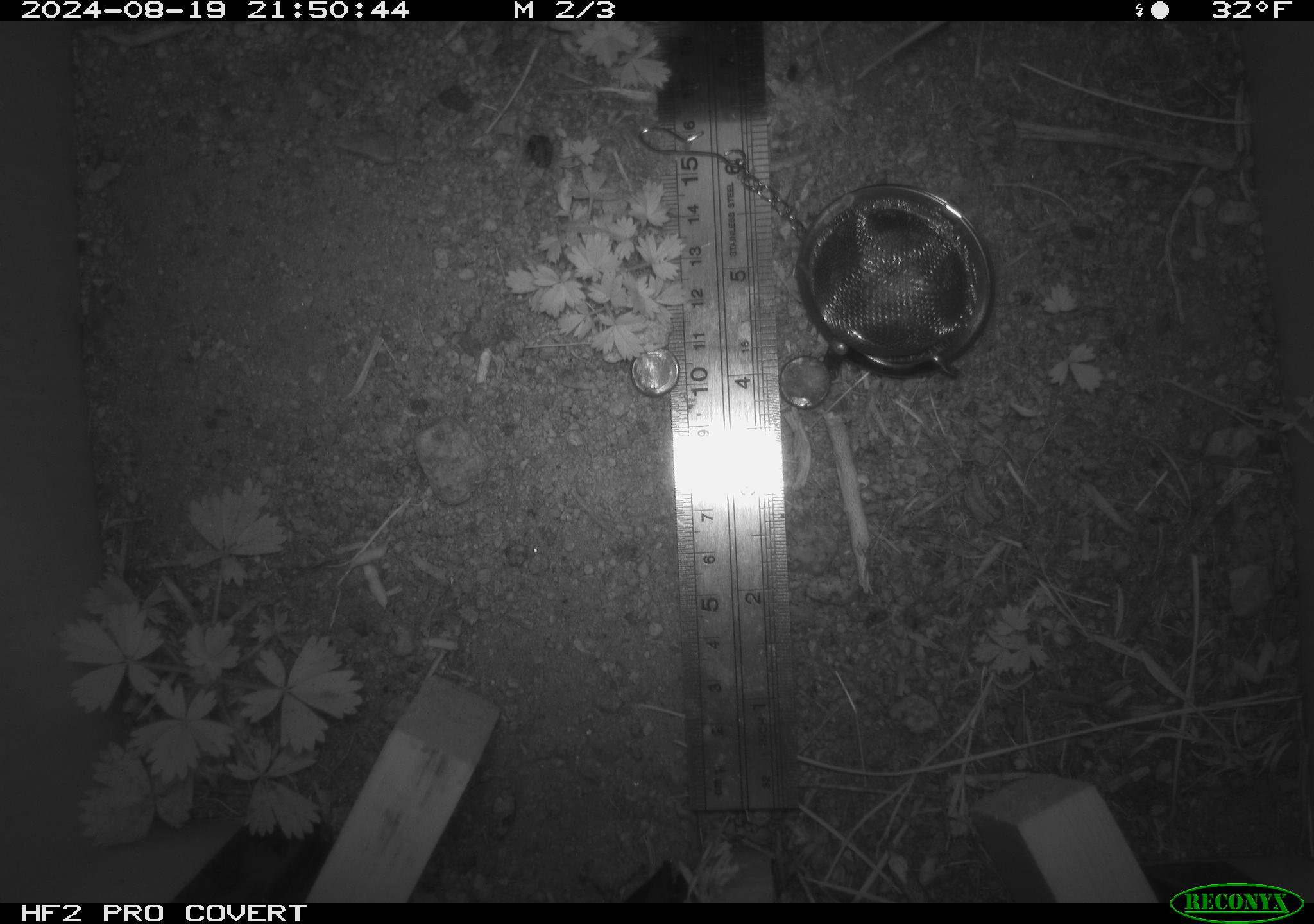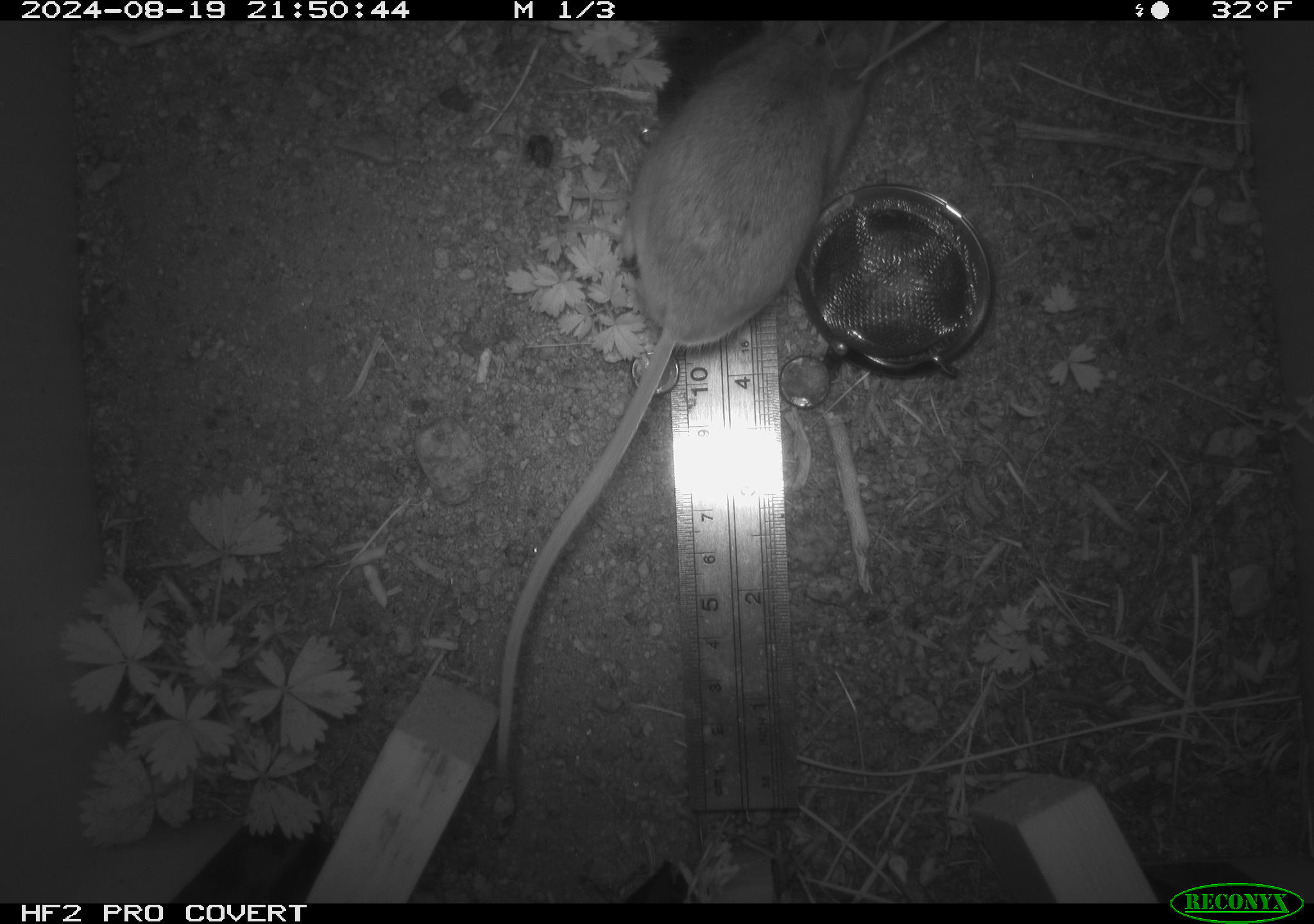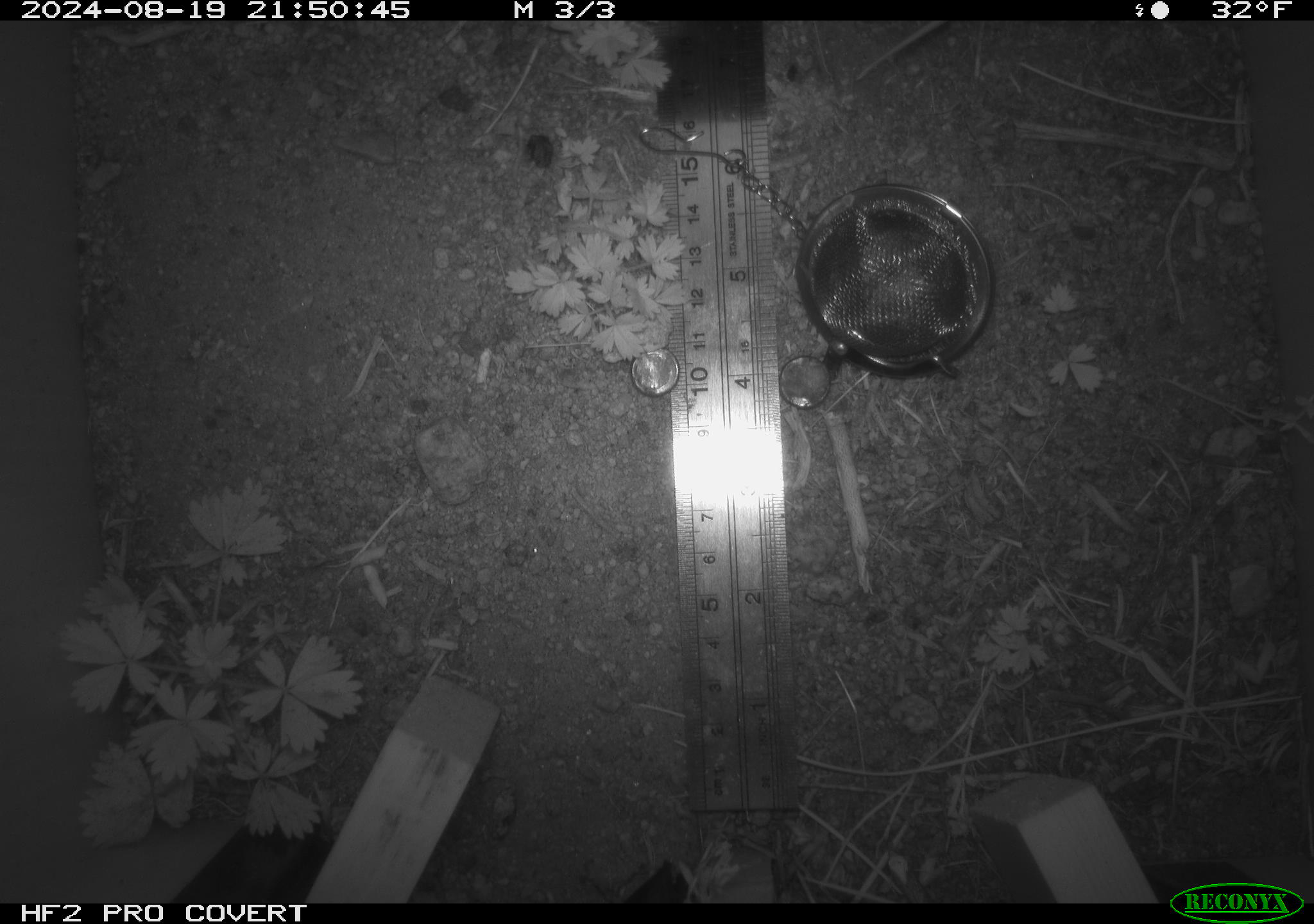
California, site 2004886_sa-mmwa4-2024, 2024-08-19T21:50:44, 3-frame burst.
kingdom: Animalia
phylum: Chordata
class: Mammalia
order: Rodentia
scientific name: Rodentia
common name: mouse species